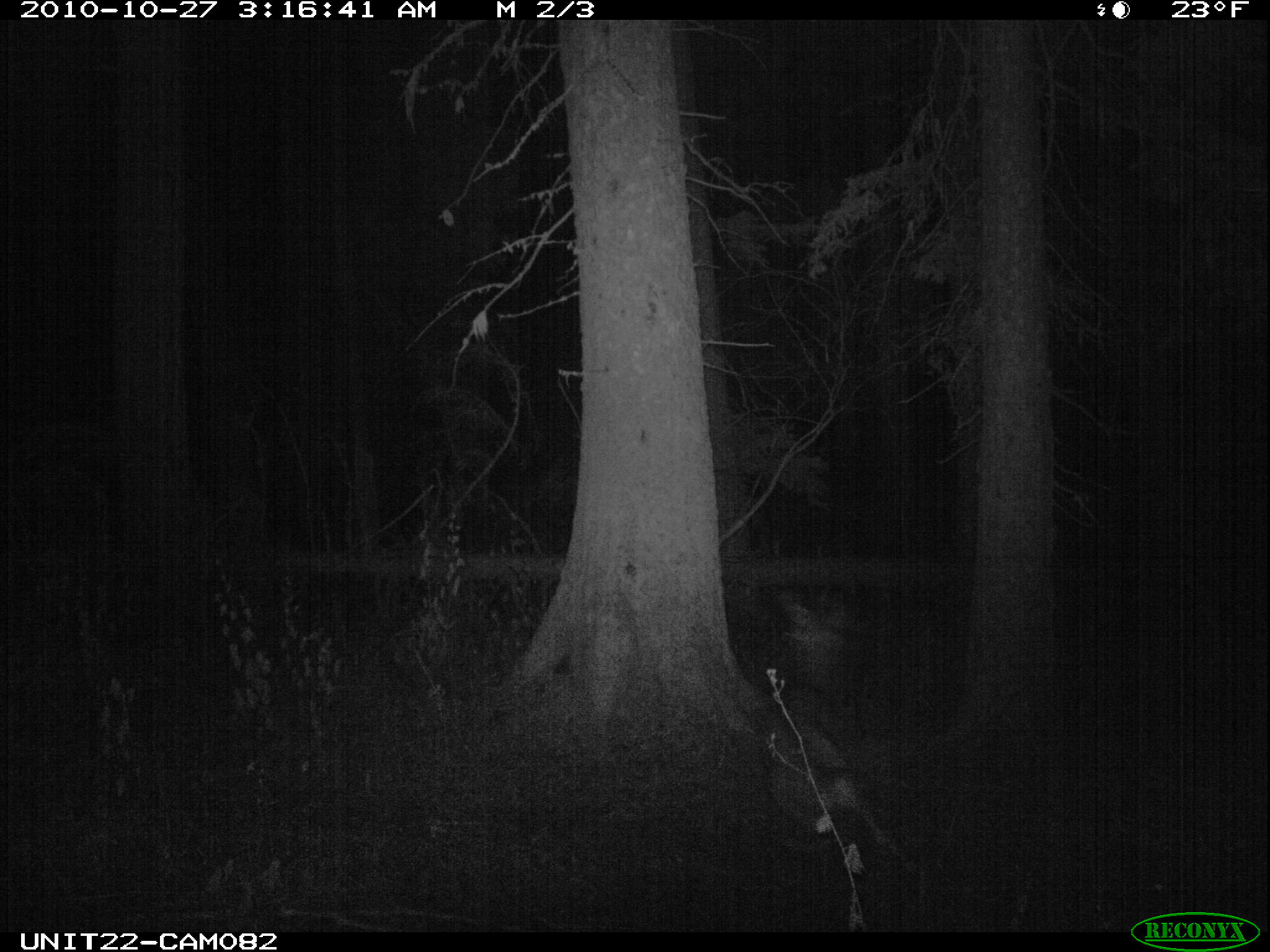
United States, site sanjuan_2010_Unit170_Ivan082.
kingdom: Animalia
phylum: Chordata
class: Mammalia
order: Artiodactyla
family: Cervidae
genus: Odocoileus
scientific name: Odocoileus hemionus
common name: mule deer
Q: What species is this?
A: Odocoileus hemionus (mule deer).